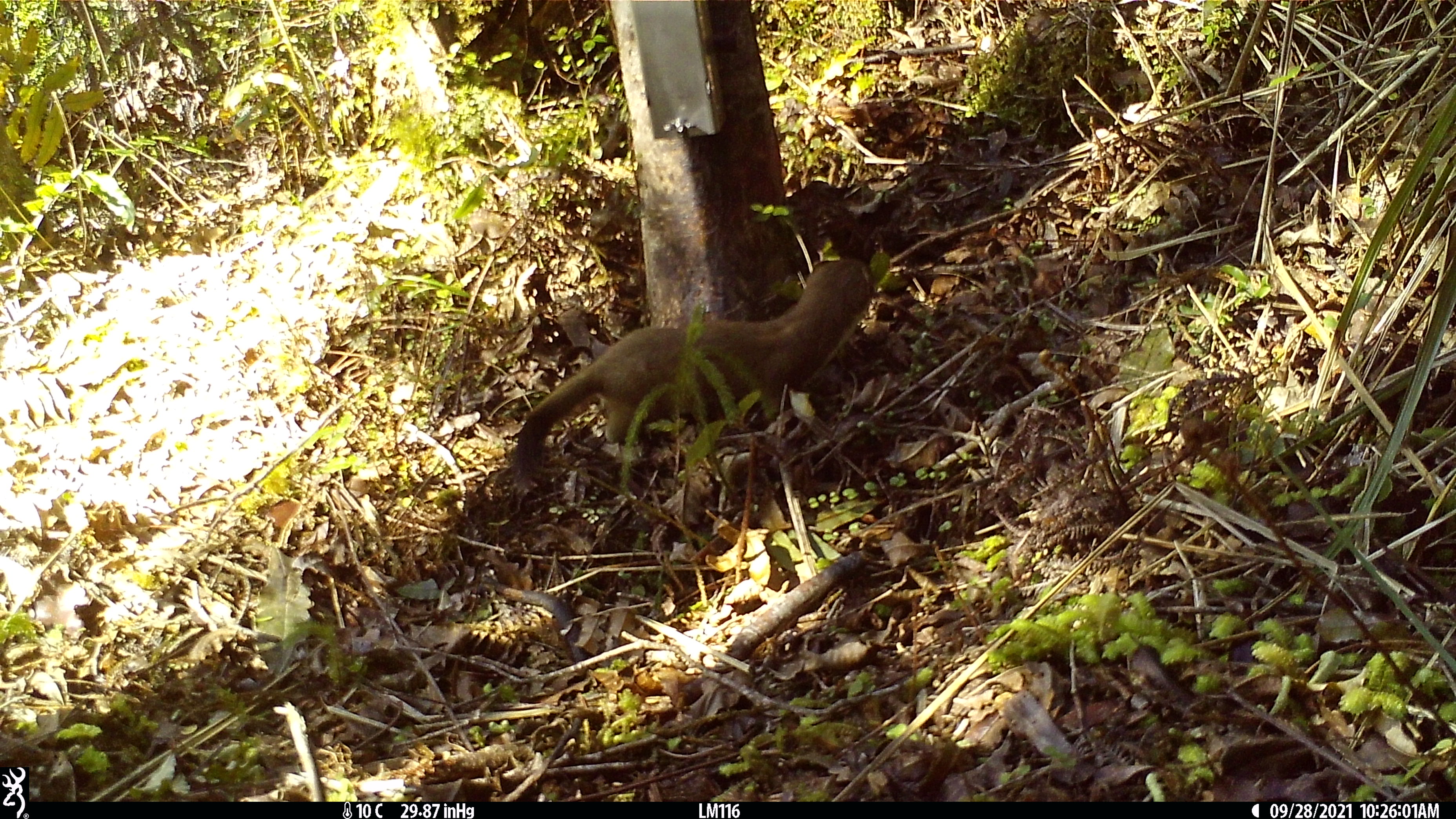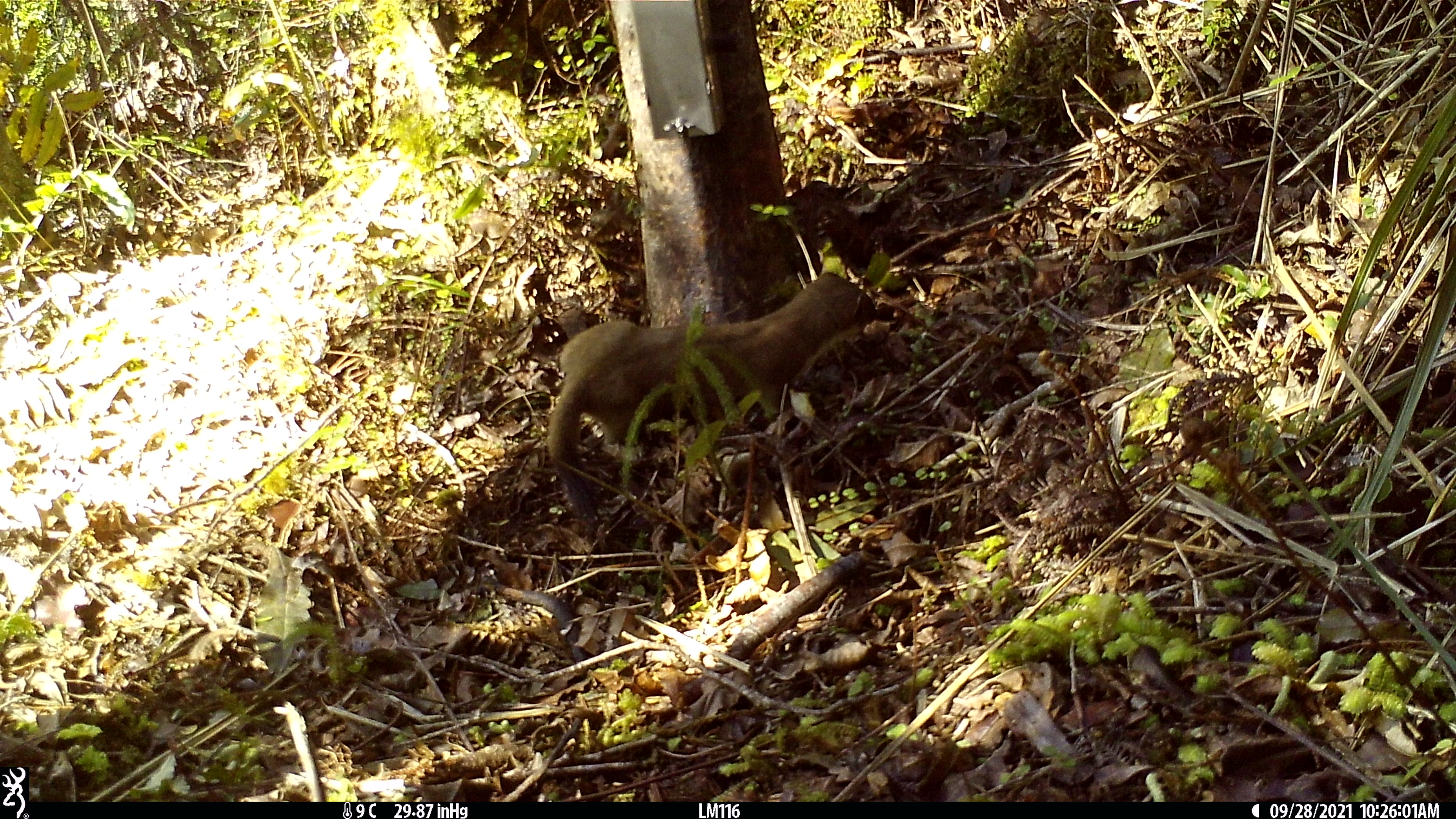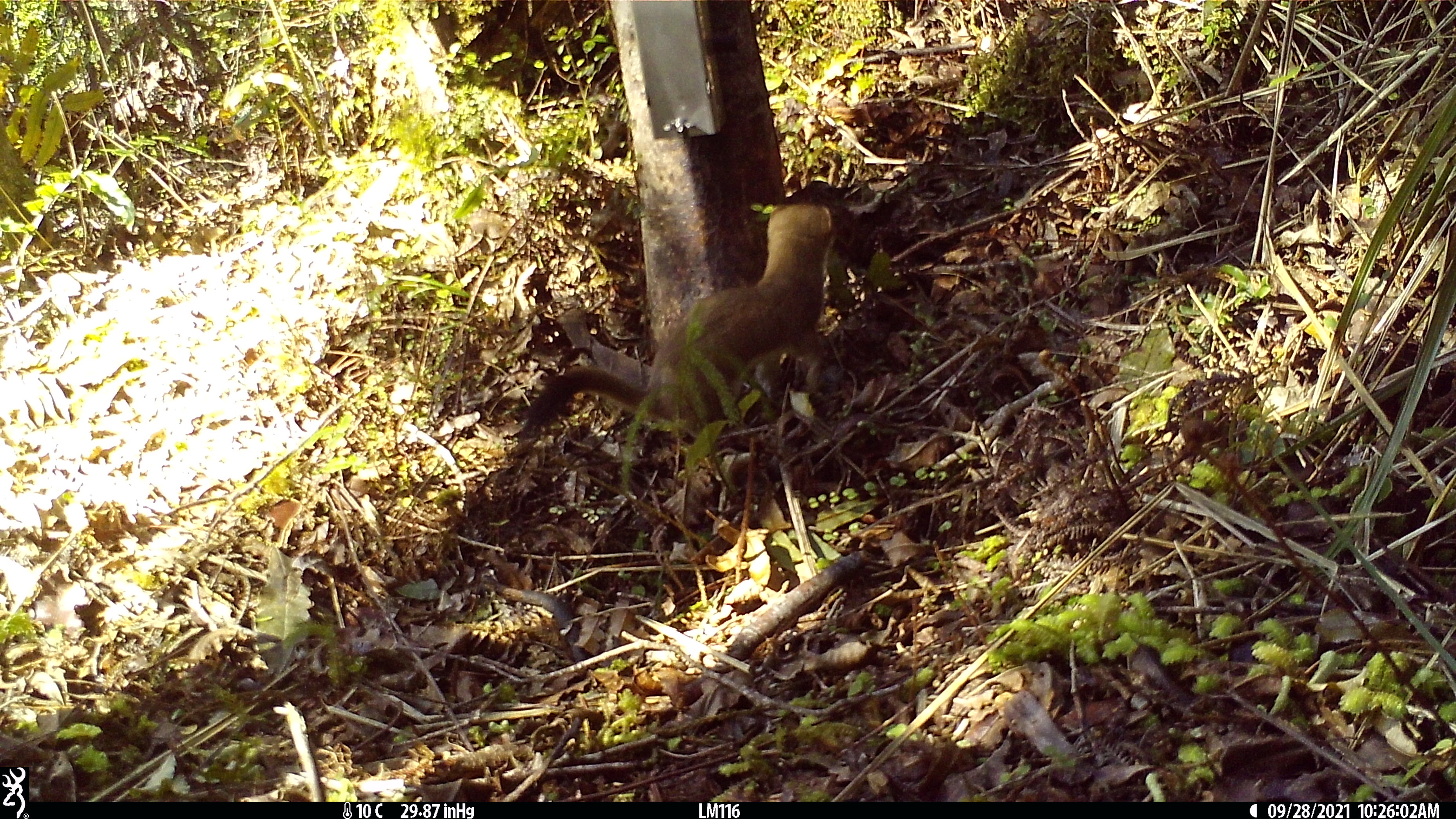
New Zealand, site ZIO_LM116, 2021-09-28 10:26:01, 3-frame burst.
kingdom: Animalia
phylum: Chordata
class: Mammalia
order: Carnivora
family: Mustelidae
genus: Mustela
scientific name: Mustela erminea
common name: stoat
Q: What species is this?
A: Stoat (Mustela erminea).